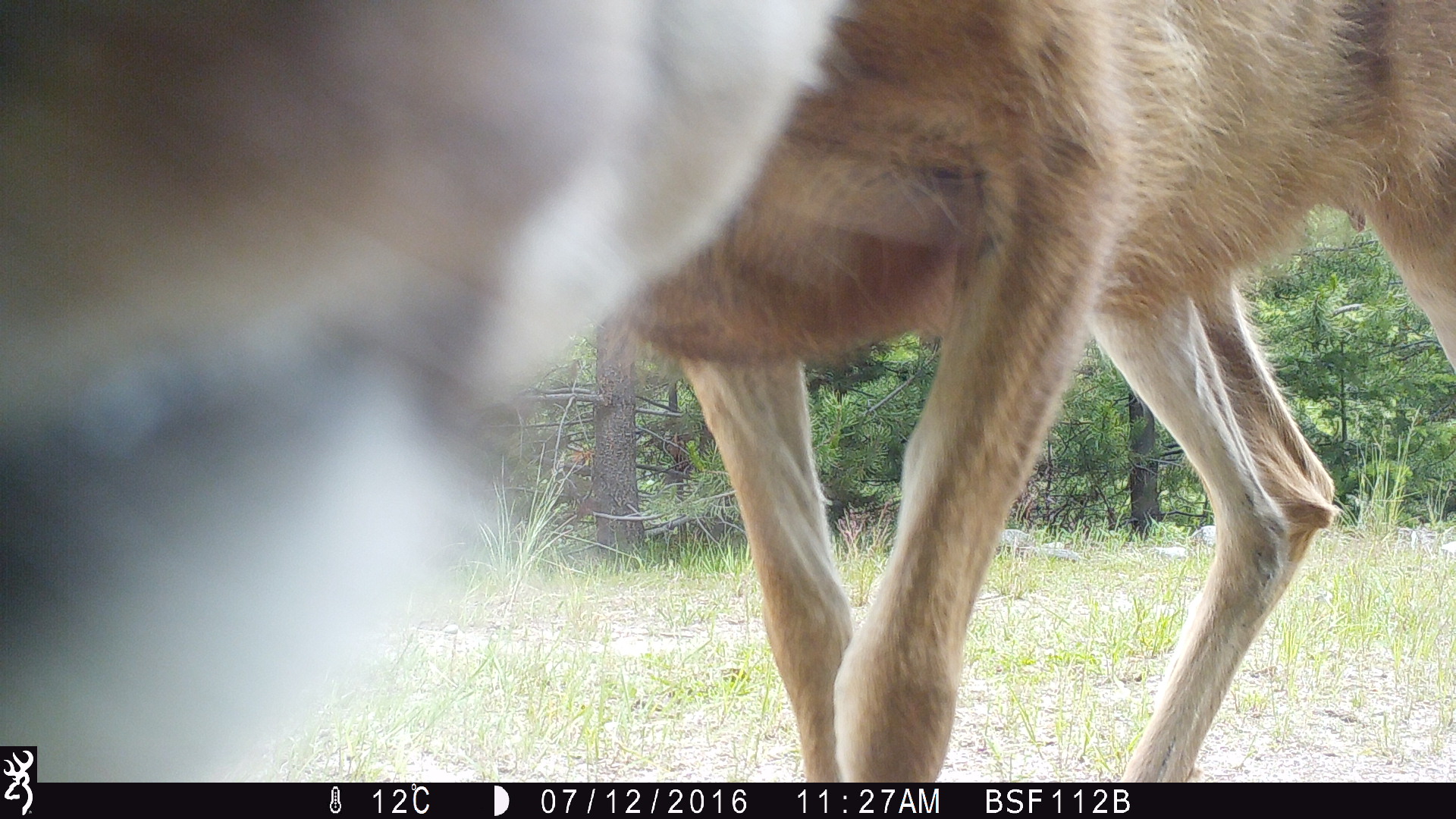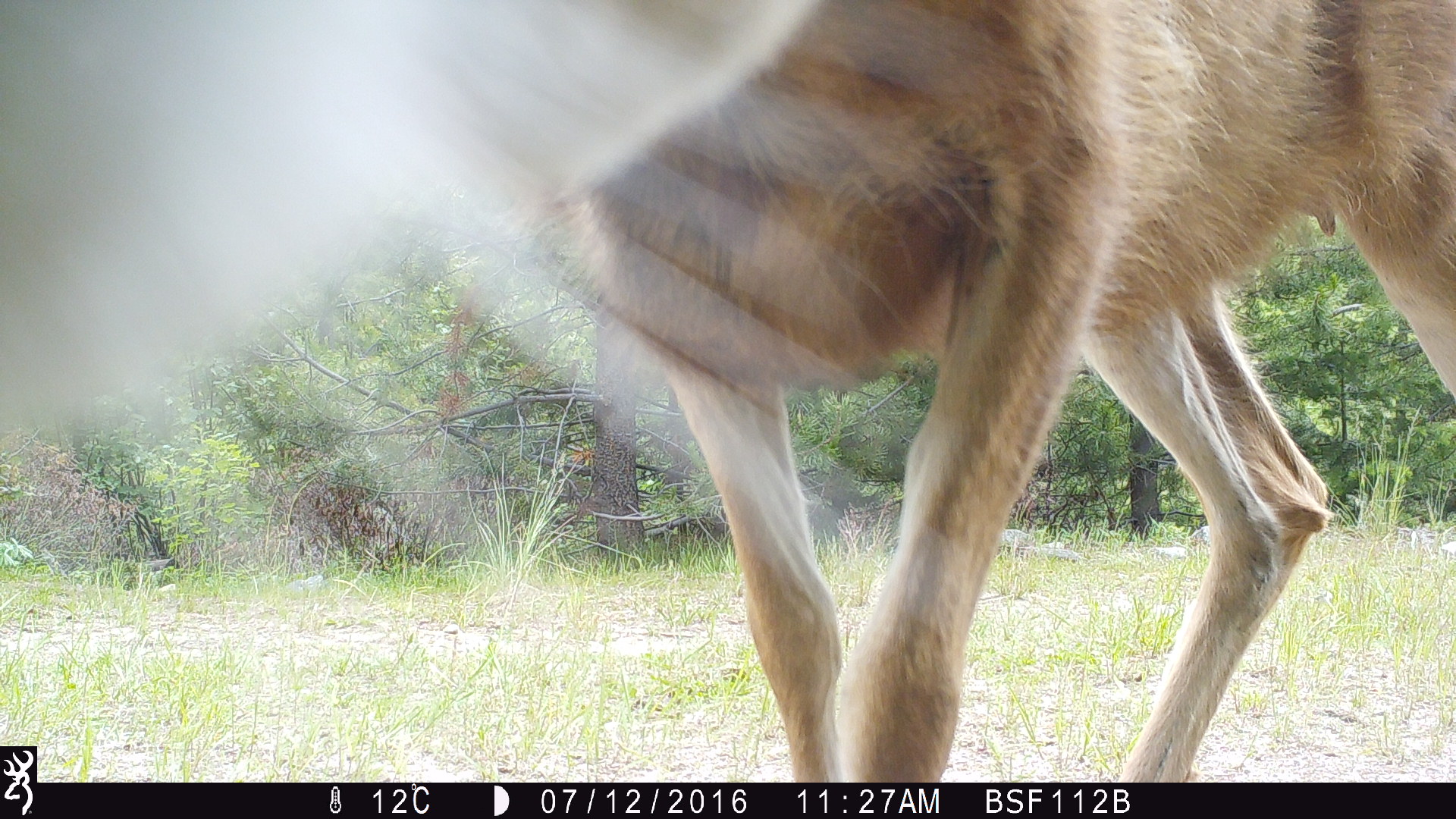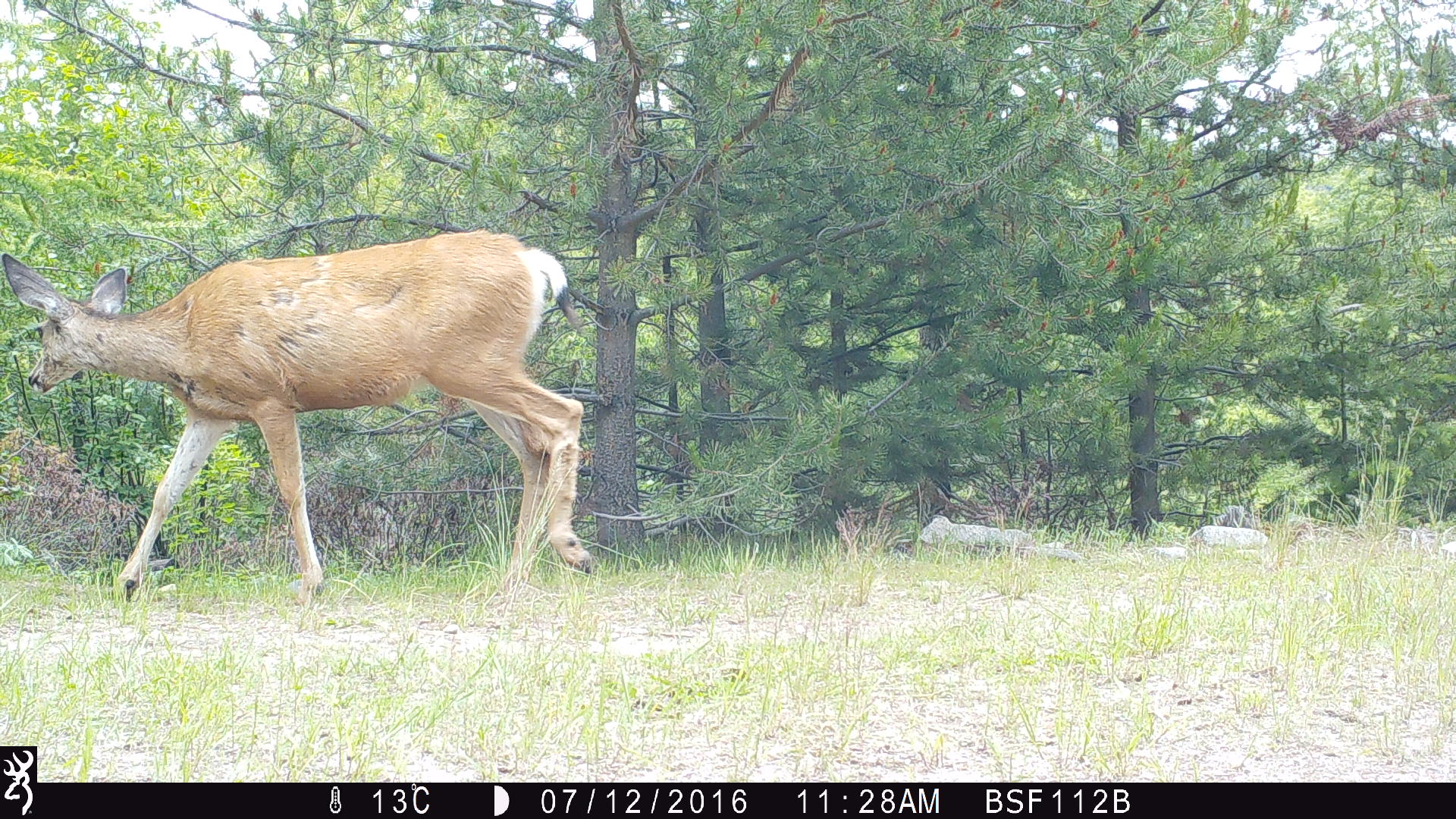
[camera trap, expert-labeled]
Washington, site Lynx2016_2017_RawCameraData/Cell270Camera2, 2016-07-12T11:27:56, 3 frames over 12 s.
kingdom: Animalia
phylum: Chordata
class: Mammalia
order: Artiodactyla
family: Cervidae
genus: Odocoileus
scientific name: Odocoileus hemionus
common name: mule deer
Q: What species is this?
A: Odocoileus hemionus (mule deer).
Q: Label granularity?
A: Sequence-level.